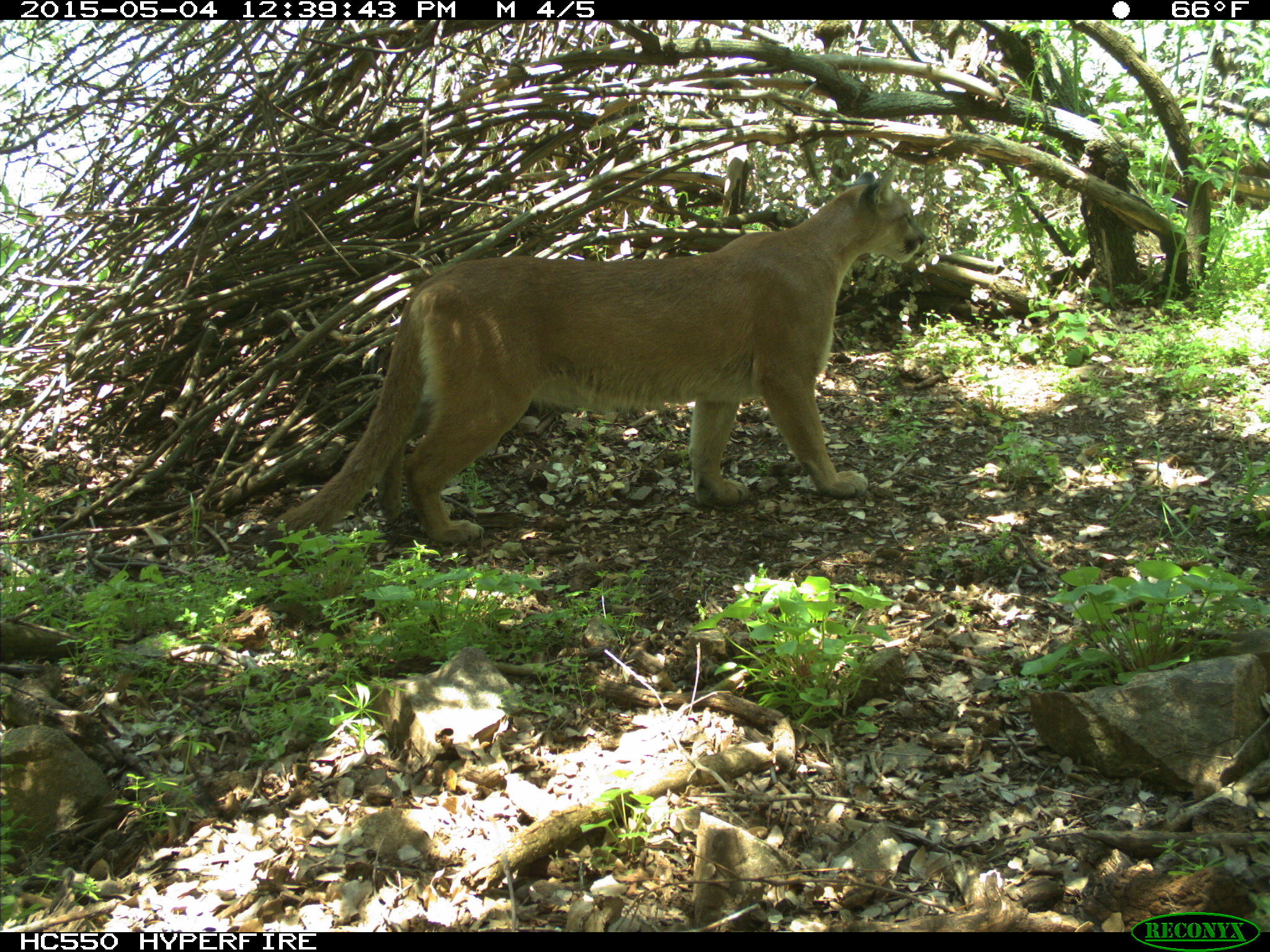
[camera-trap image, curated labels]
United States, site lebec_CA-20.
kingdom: Animalia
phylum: Chordata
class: Mammalia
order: Carnivora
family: Felidae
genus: Puma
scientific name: Puma concolor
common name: mountain lion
Puma concolor (mountain lion).